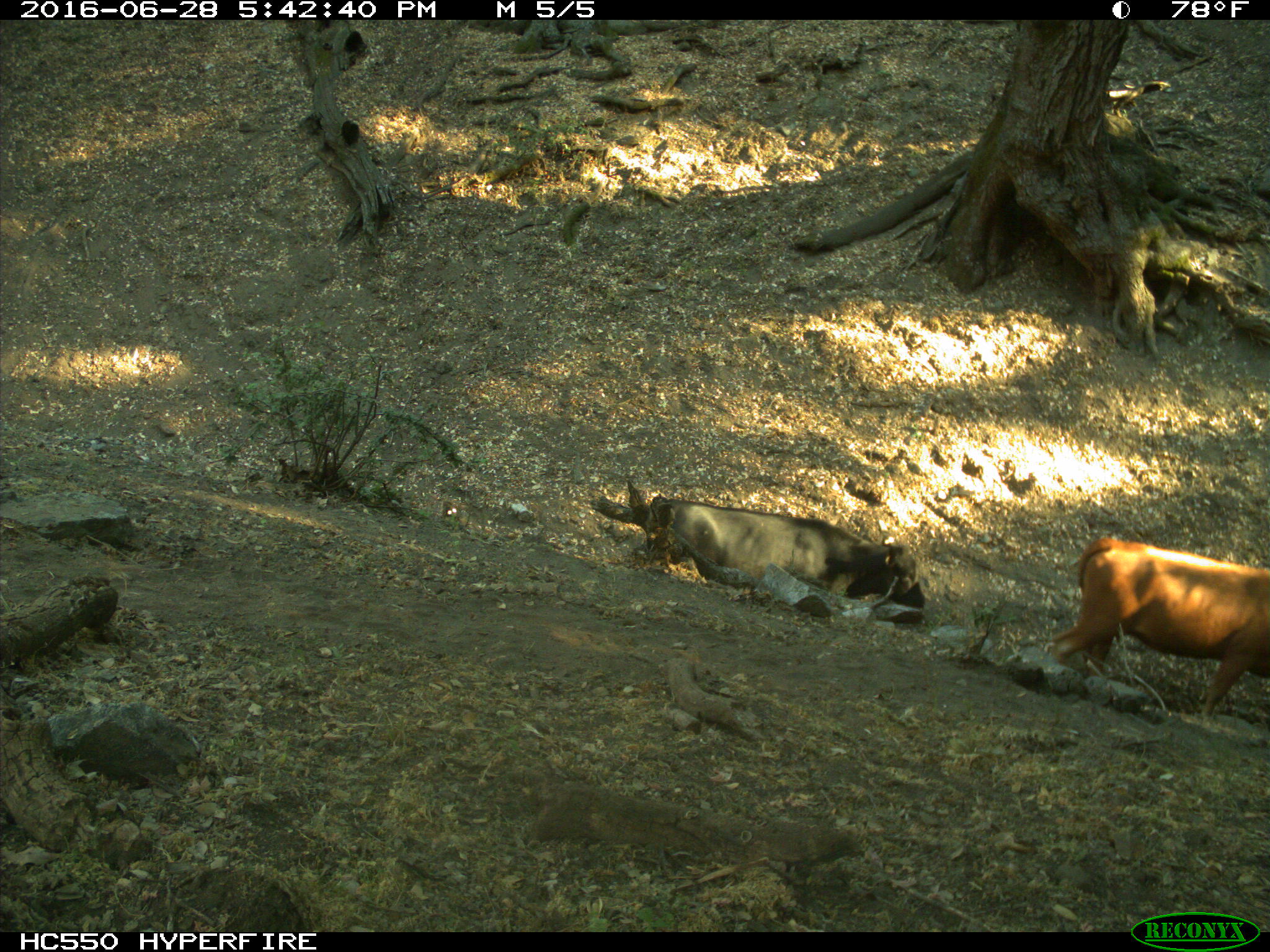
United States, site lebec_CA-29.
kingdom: Animalia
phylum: Chordata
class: Mammalia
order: Artiodactyla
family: Bovidae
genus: Bos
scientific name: Bos taurus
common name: domestic cow